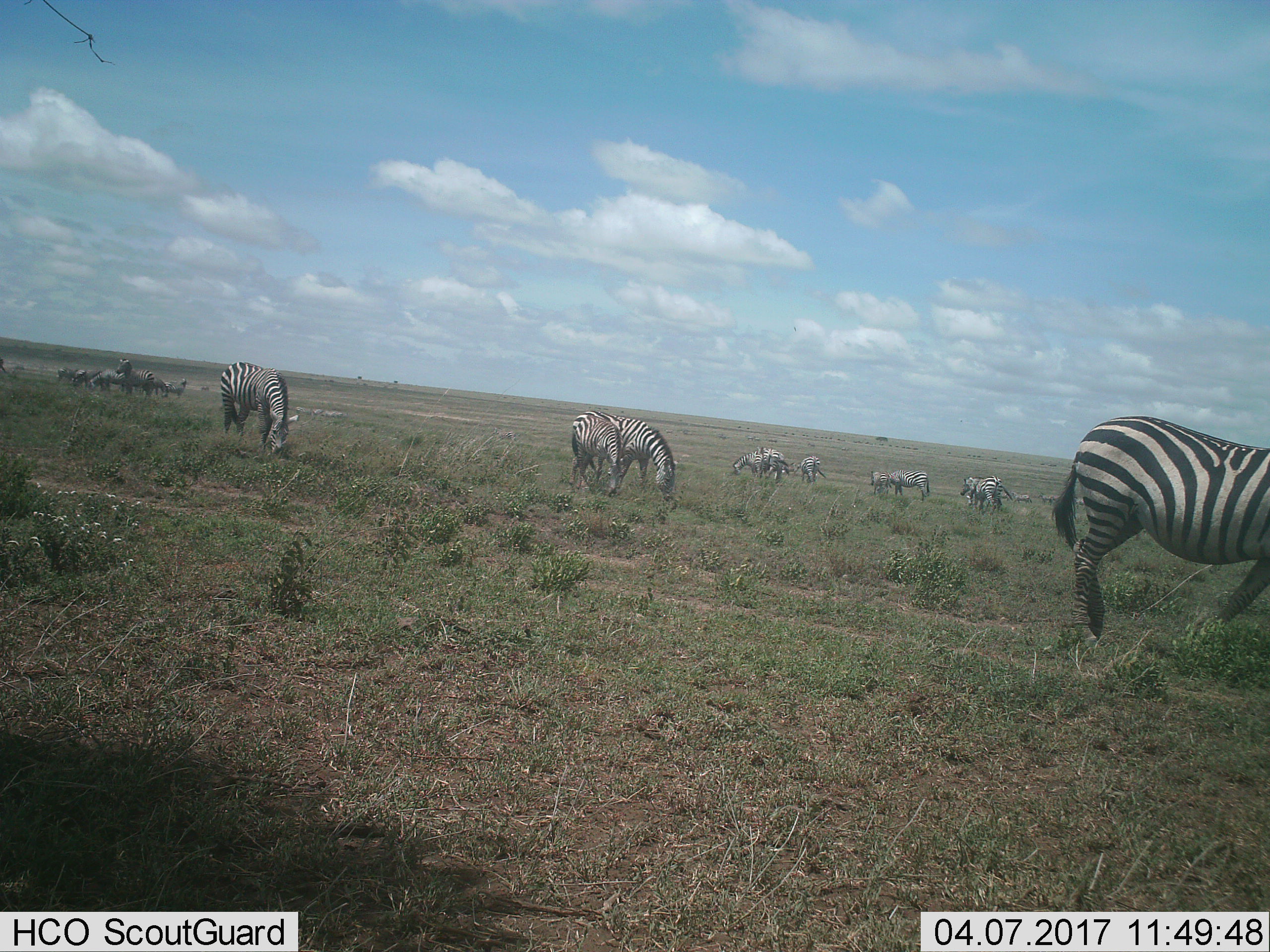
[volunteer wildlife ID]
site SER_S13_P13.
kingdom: Animalia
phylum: Chordata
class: Mammalia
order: Perissodactyla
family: Equidae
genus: Equus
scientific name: Equus quagga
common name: plains zebra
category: zebraplains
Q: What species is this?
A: Zebraplains (plains zebra) (Equus quagga).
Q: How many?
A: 11-50.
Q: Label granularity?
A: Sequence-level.